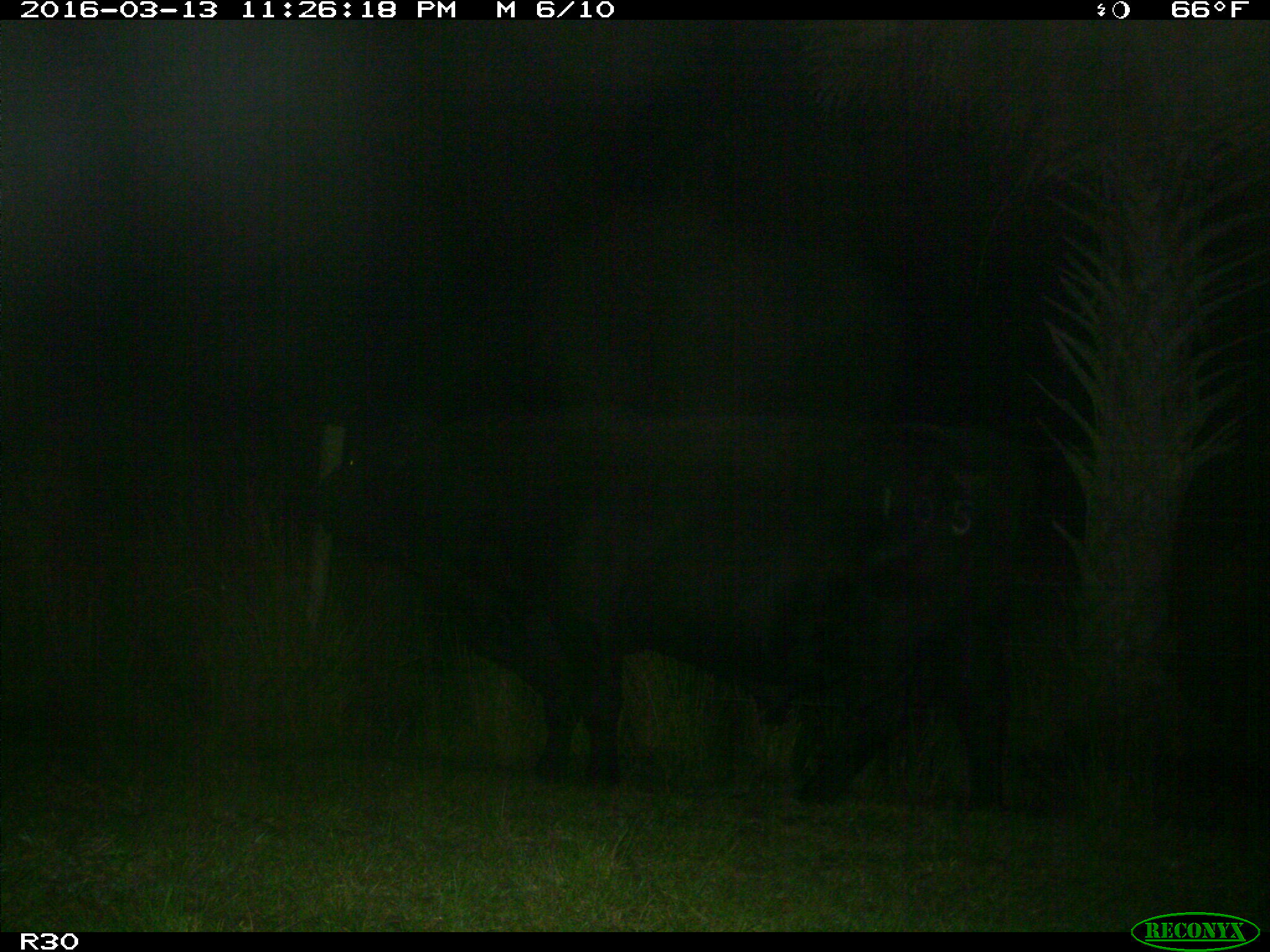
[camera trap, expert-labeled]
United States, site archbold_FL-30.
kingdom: Animalia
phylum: Chordata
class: Mammalia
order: Artiodactyla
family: Bovidae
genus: Bos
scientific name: Bos taurus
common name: domestic cow